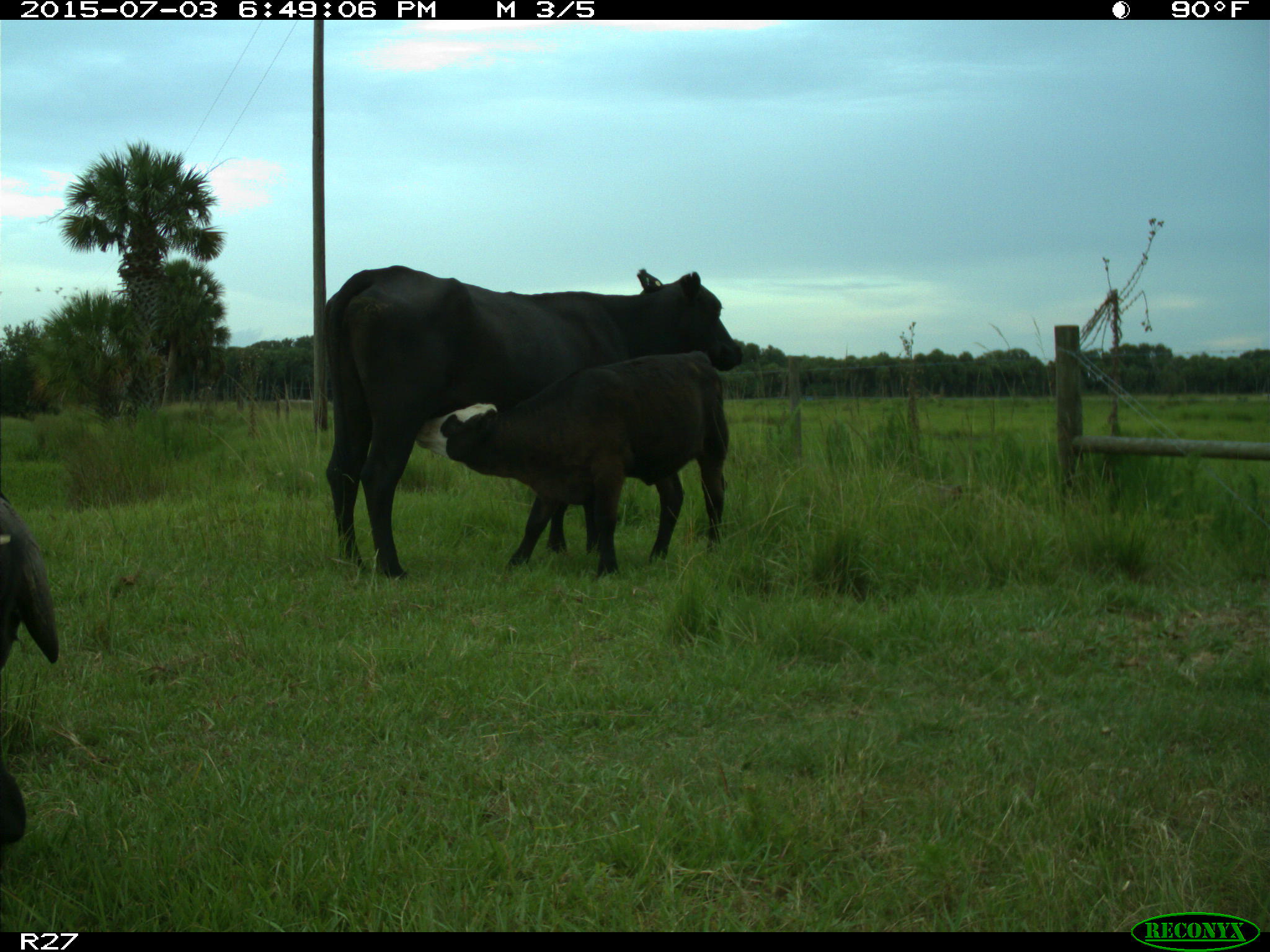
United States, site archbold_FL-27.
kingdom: Animalia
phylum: Chordata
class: Mammalia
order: Artiodactyla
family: Bovidae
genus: Bos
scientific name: Bos taurus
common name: domestic cow